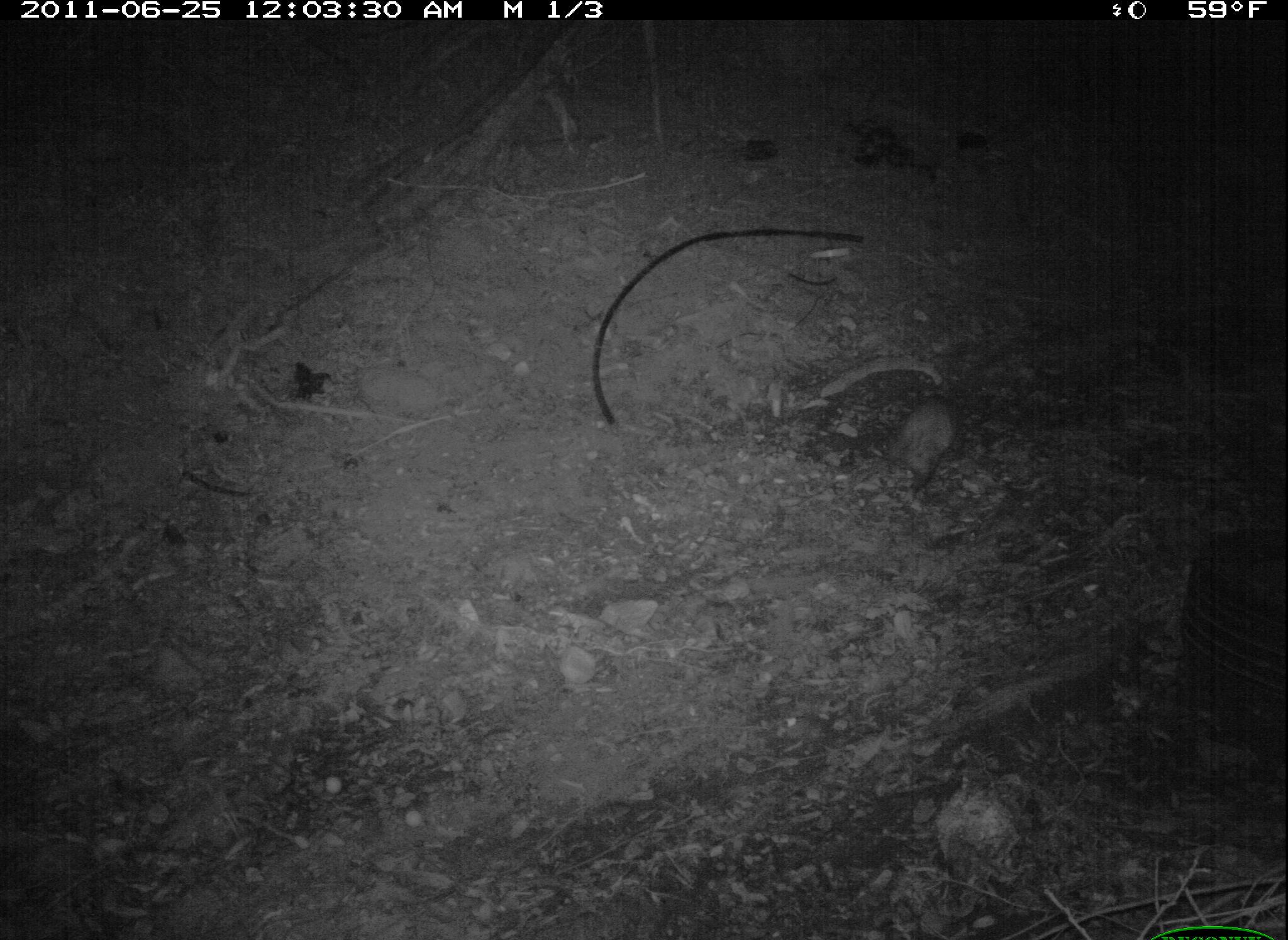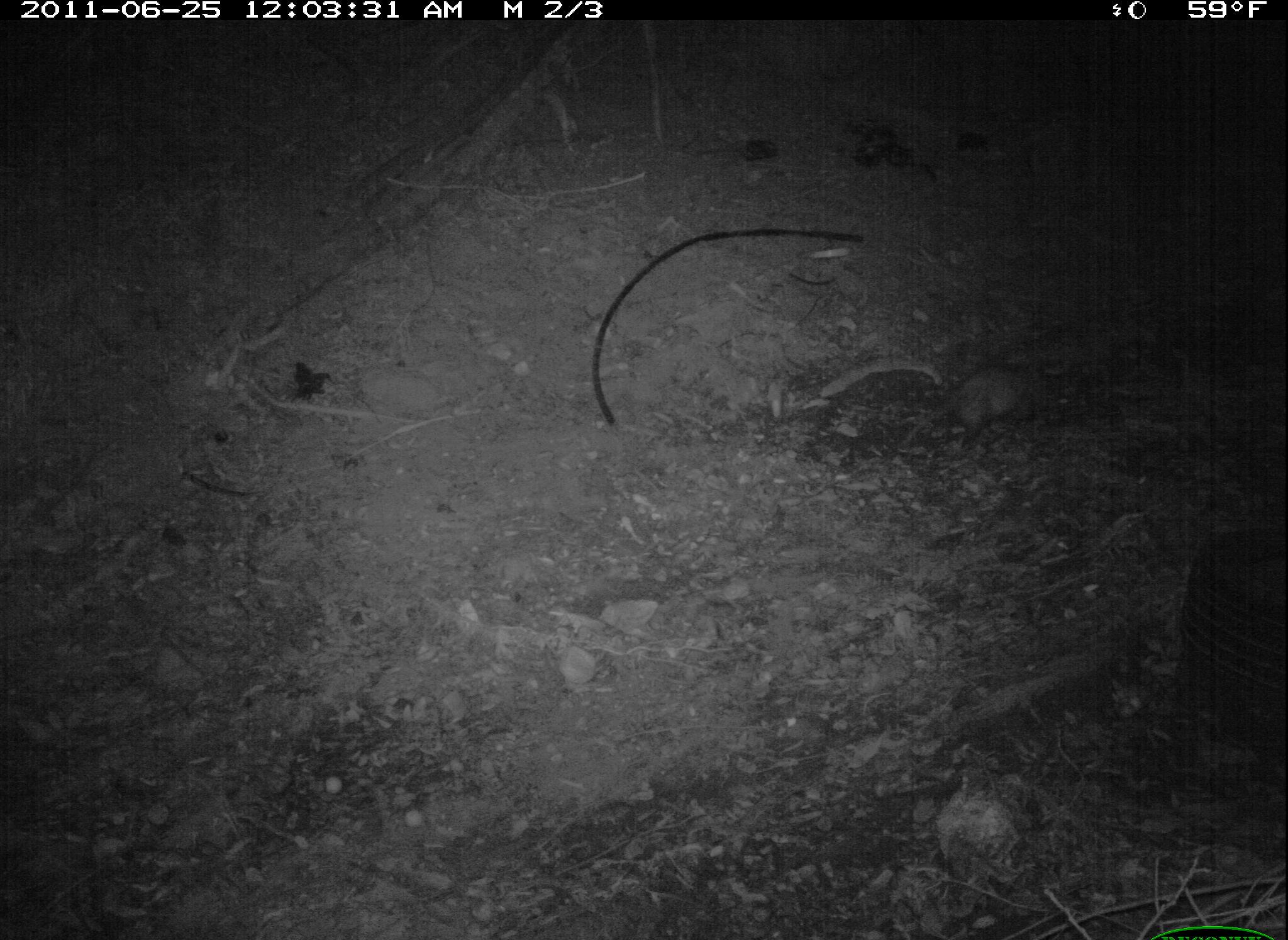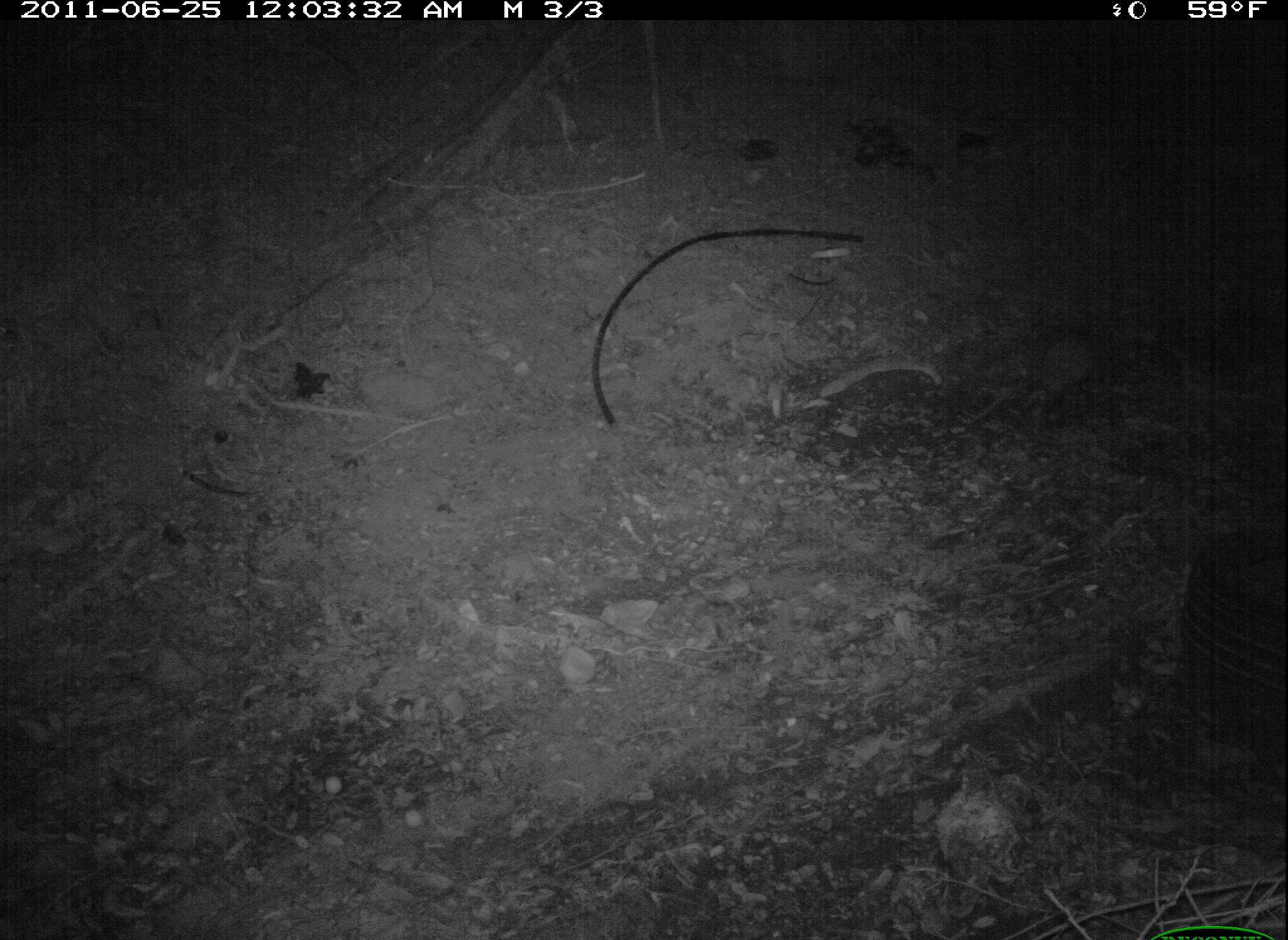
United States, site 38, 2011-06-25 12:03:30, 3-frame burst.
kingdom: Animalia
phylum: Chordata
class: Mammalia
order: Didelphimorphia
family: Didelphidae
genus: Didelphis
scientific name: Didelphis virginiana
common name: virginia opossum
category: opossum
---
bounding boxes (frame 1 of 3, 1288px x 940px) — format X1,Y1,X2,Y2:
opossum: 847,379,985,507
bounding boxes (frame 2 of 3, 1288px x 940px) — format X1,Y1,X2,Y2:
opossum: 895,337,1093,482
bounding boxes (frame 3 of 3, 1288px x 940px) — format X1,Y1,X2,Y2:
opossum: 971,320,1123,436